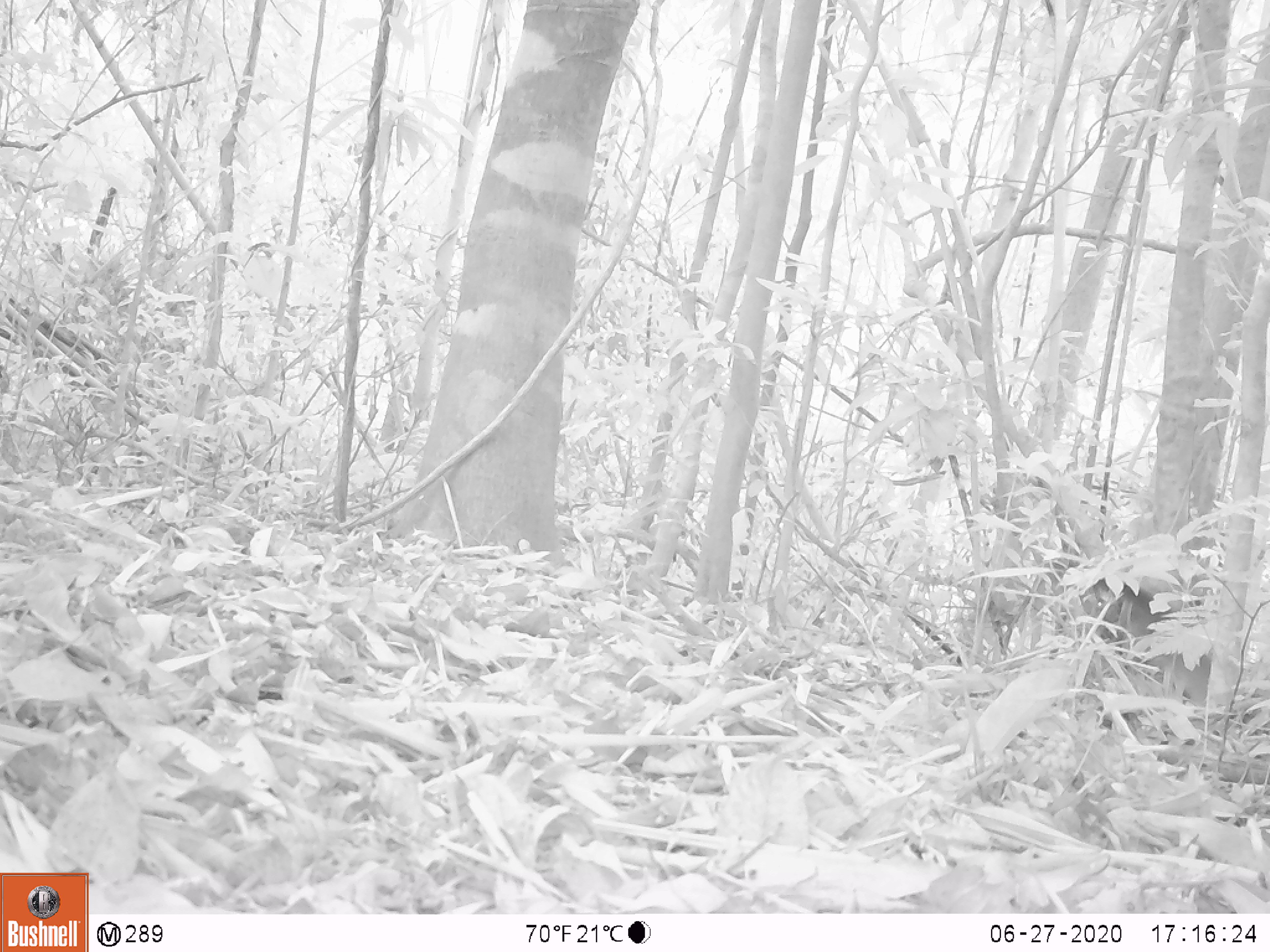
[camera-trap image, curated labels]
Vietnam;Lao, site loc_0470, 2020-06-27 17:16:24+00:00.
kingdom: Animalia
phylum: Chordata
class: Mammalia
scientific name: Mammalia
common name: mammal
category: unidentified small mammal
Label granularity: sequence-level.